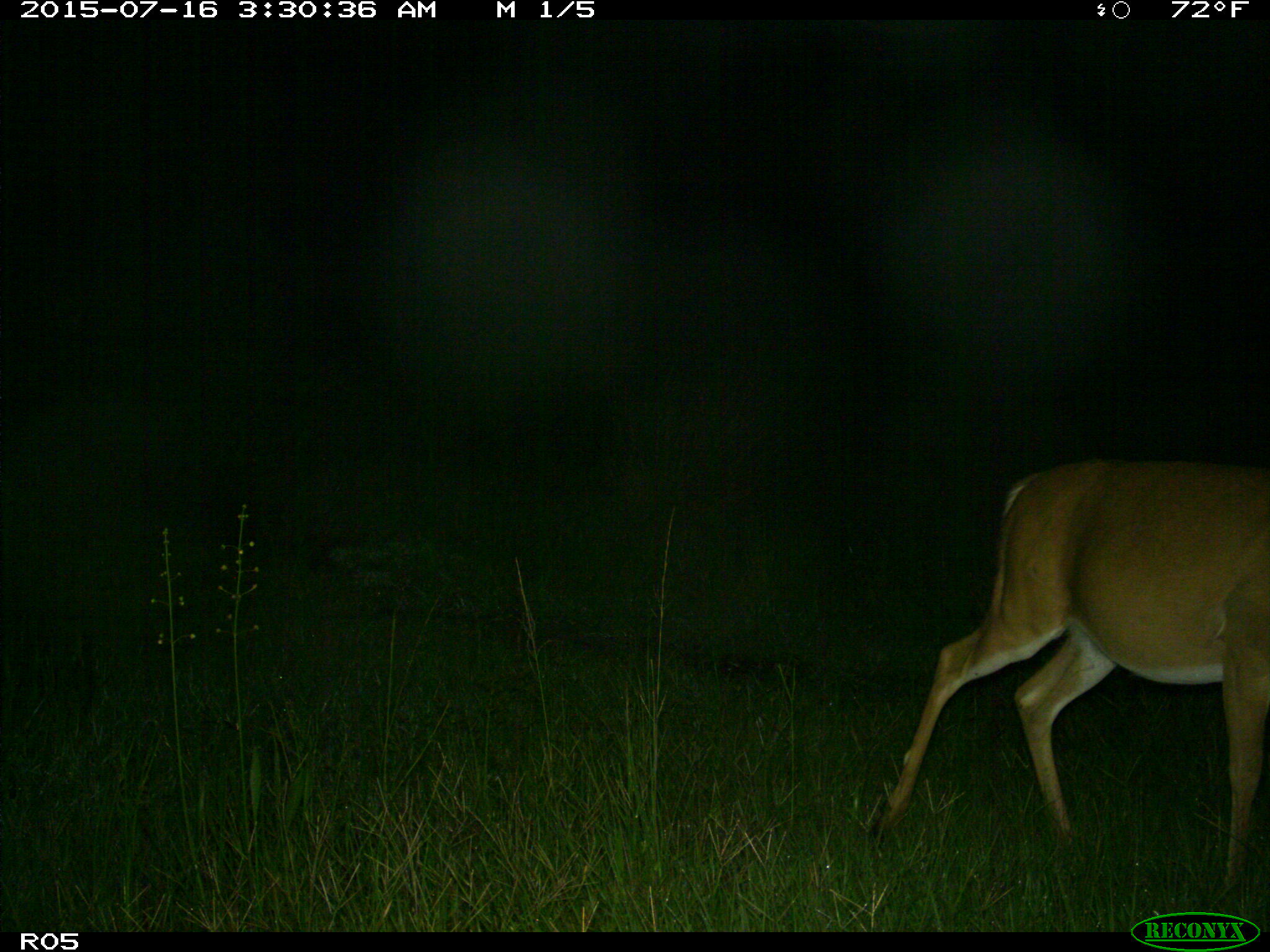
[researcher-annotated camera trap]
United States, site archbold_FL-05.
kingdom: Animalia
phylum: Chordata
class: Mammalia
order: Artiodactyla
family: Cervidae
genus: Odocoileus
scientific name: Odocoileus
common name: deer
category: unidentified deer